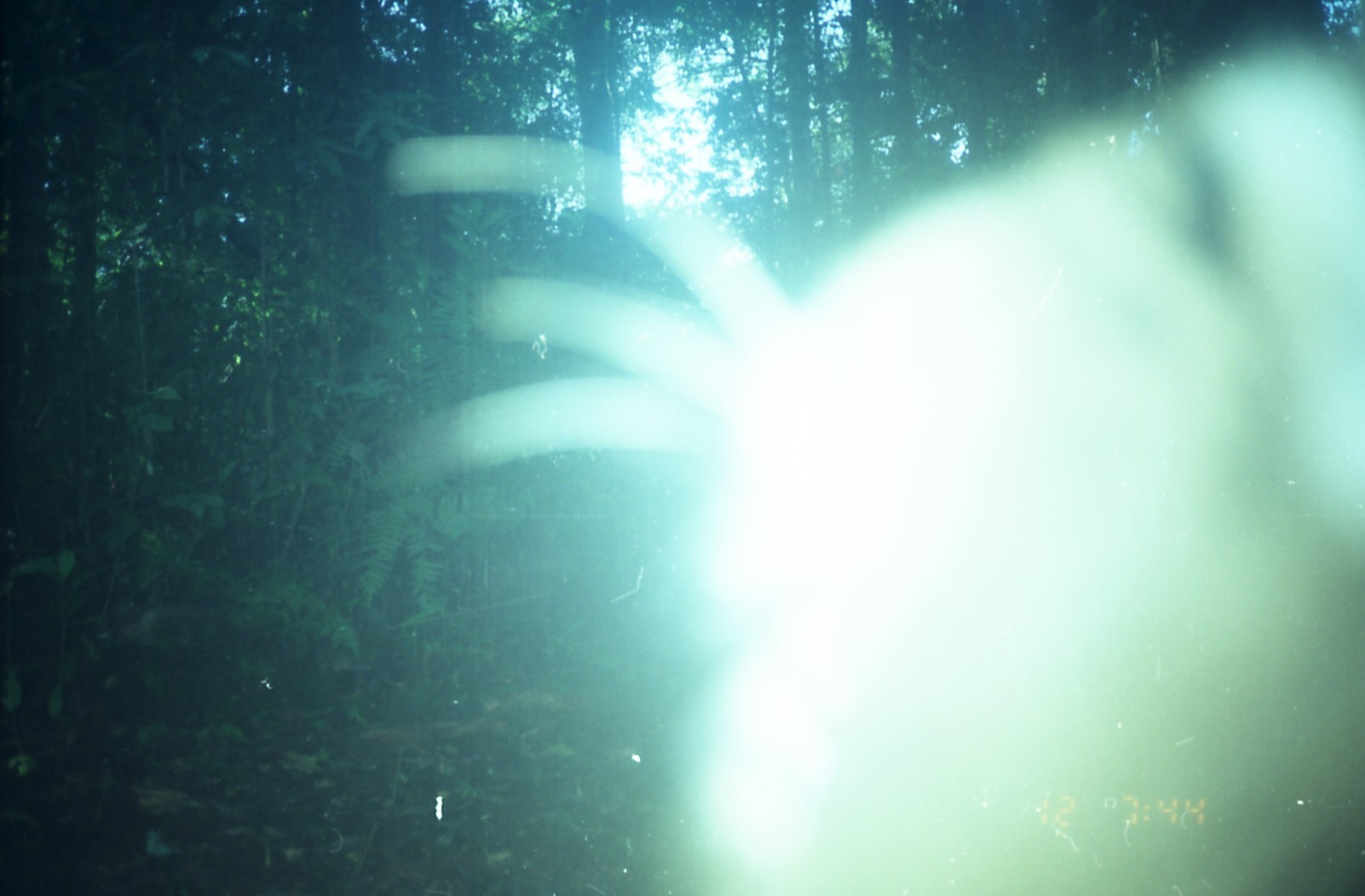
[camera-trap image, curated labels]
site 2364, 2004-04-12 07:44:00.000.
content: unidentified animal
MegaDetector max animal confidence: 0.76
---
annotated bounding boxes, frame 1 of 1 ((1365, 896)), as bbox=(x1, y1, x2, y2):
unknown: bbox=(384, 32, 1364, 895)